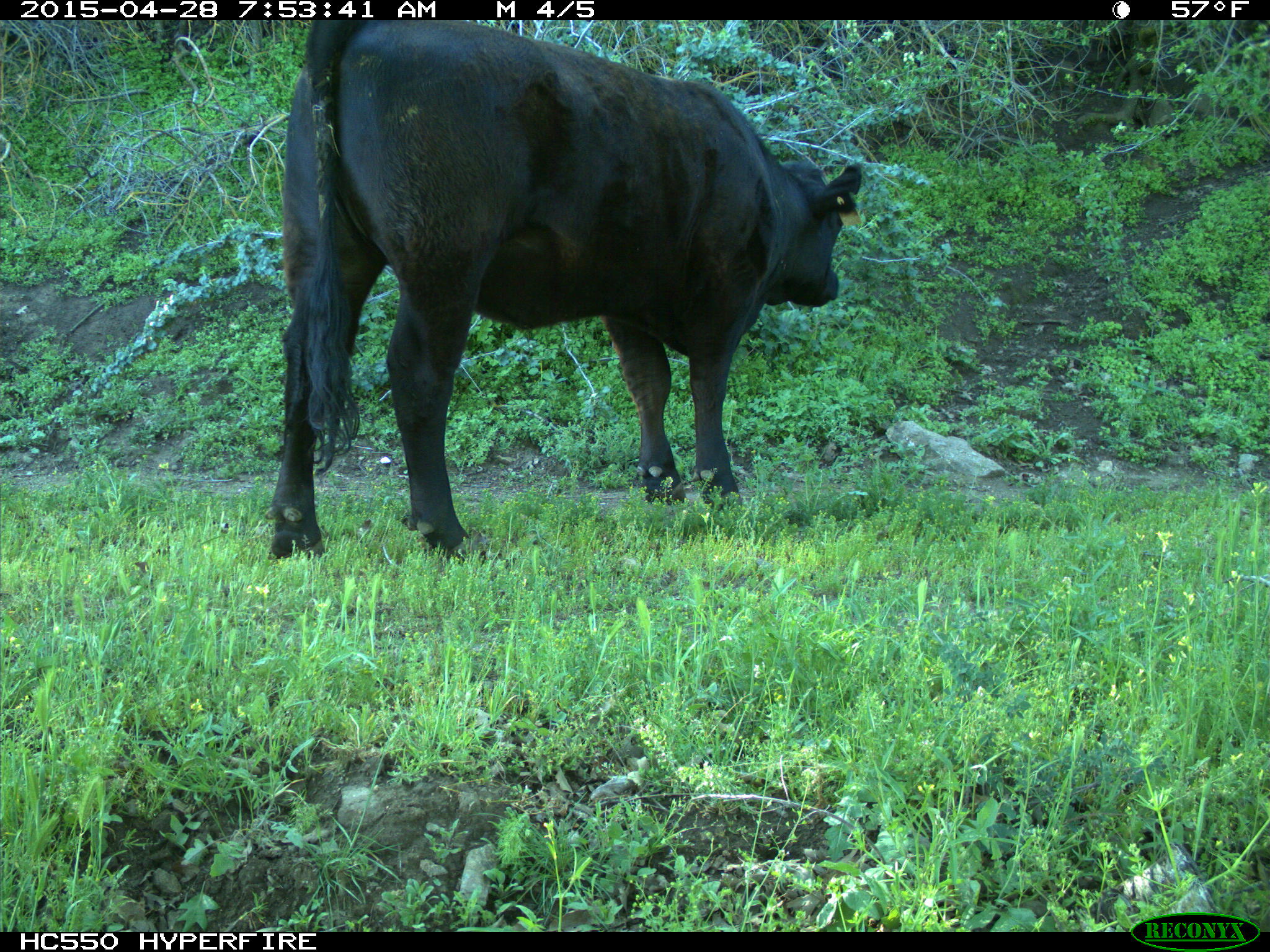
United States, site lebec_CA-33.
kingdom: Animalia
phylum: Chordata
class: Mammalia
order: Artiodactyla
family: Bovidae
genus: Bos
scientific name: Bos taurus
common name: domestic cow